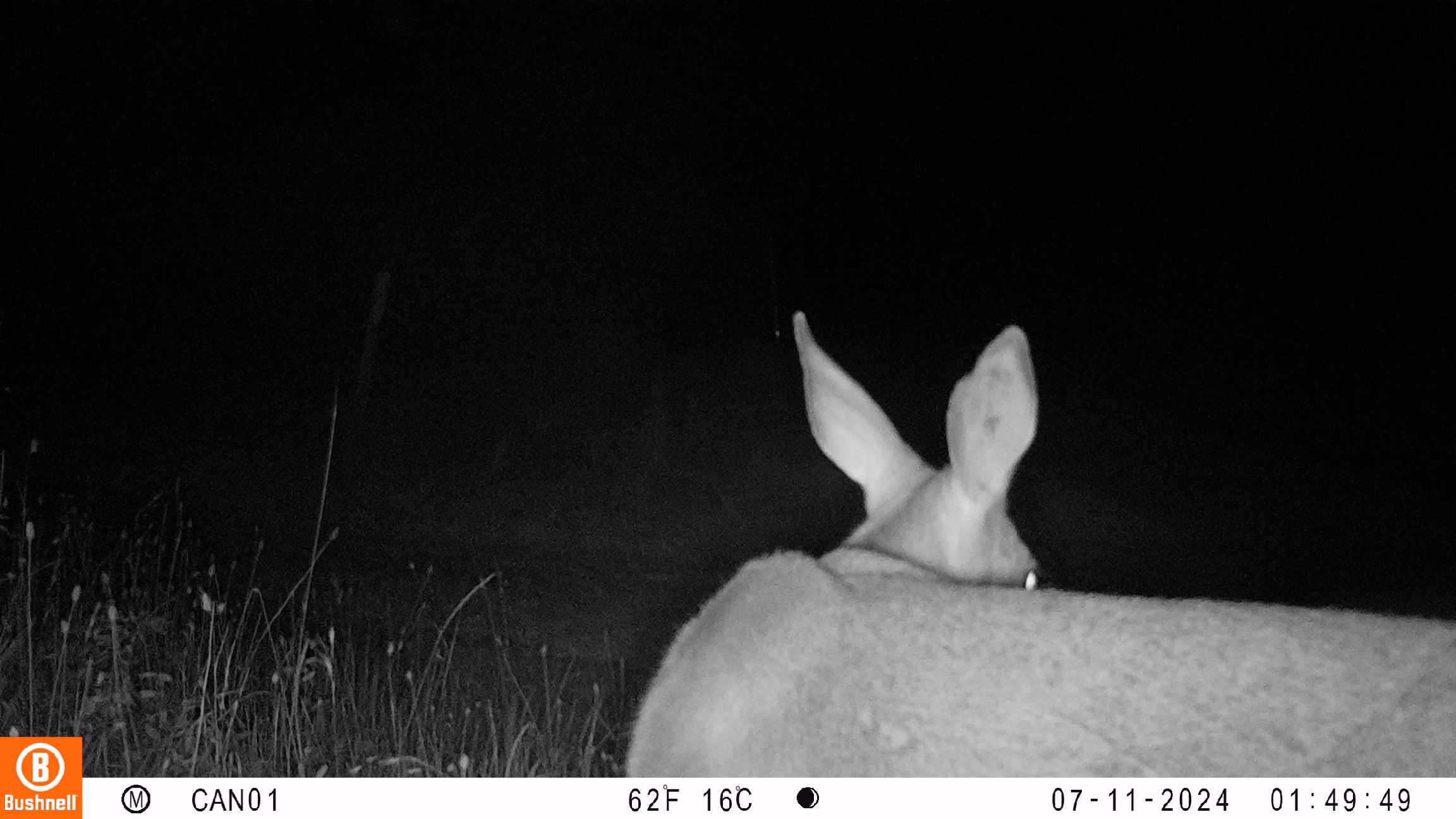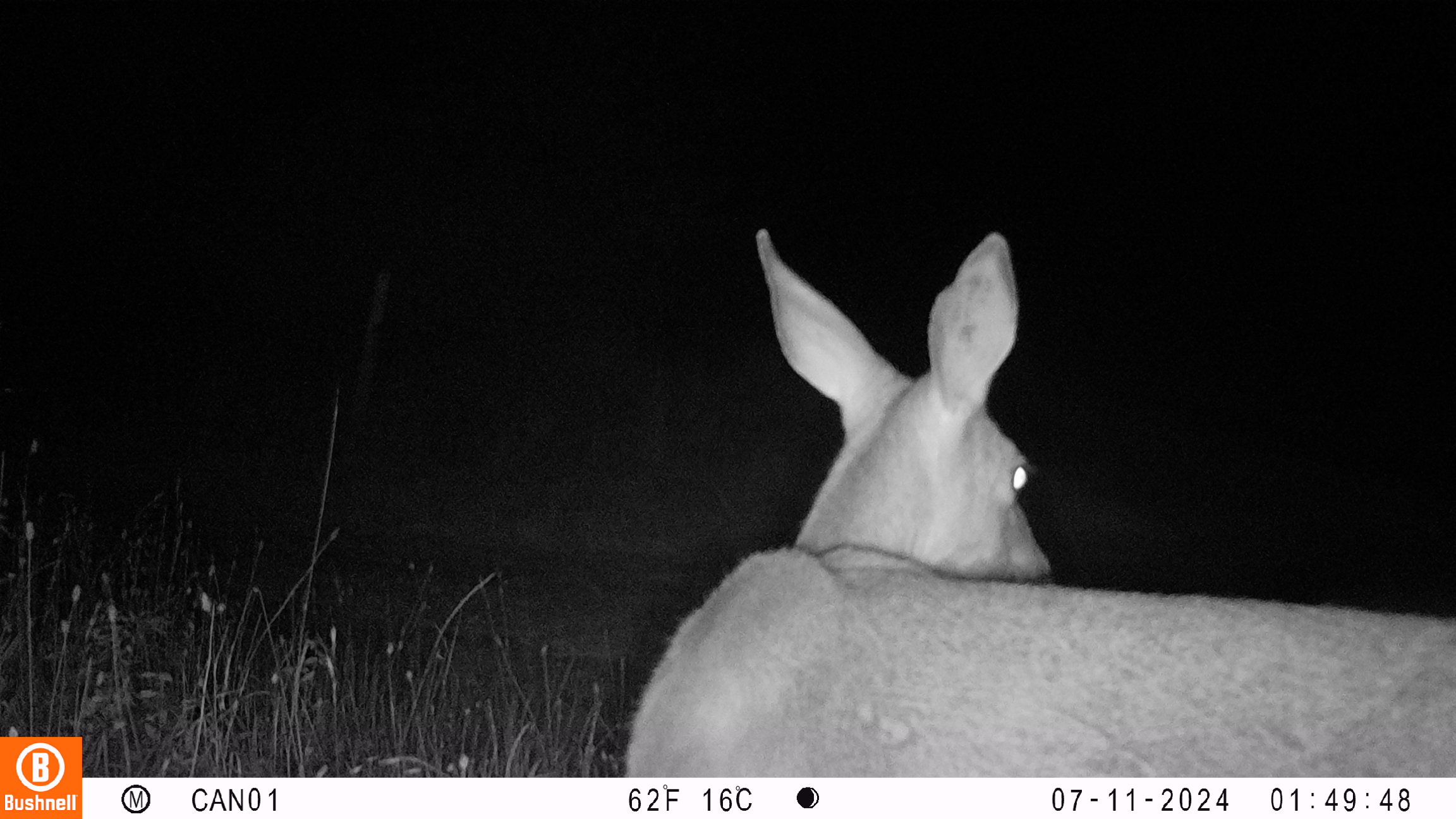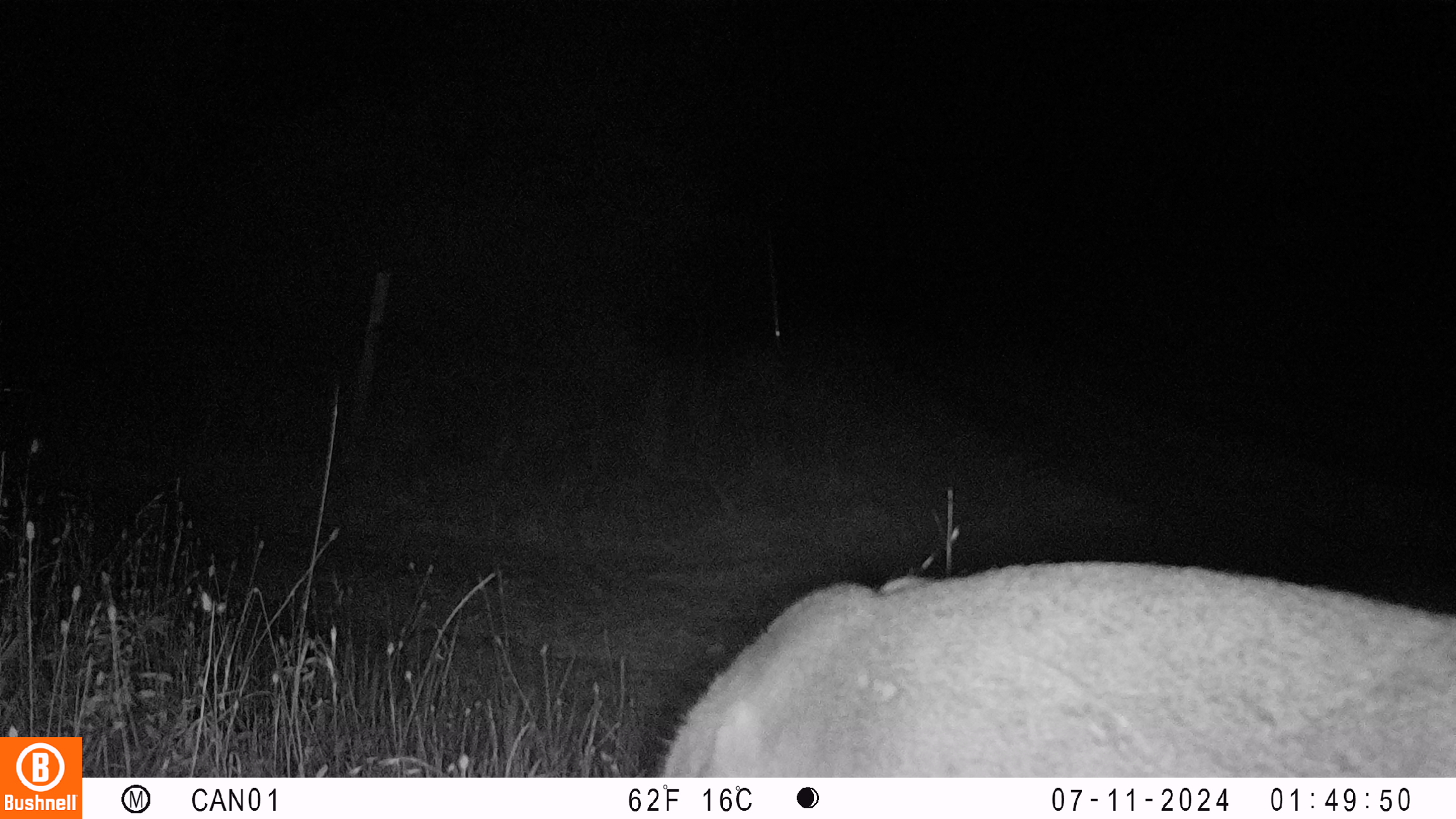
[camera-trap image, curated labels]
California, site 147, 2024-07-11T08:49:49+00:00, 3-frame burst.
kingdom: Animalia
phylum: Chordata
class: Mammalia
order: Artiodactyla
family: Cervidae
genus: Odocoileus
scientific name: Odocoileus hemionus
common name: mule deer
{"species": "mule deer (Odocoileus hemionus)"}